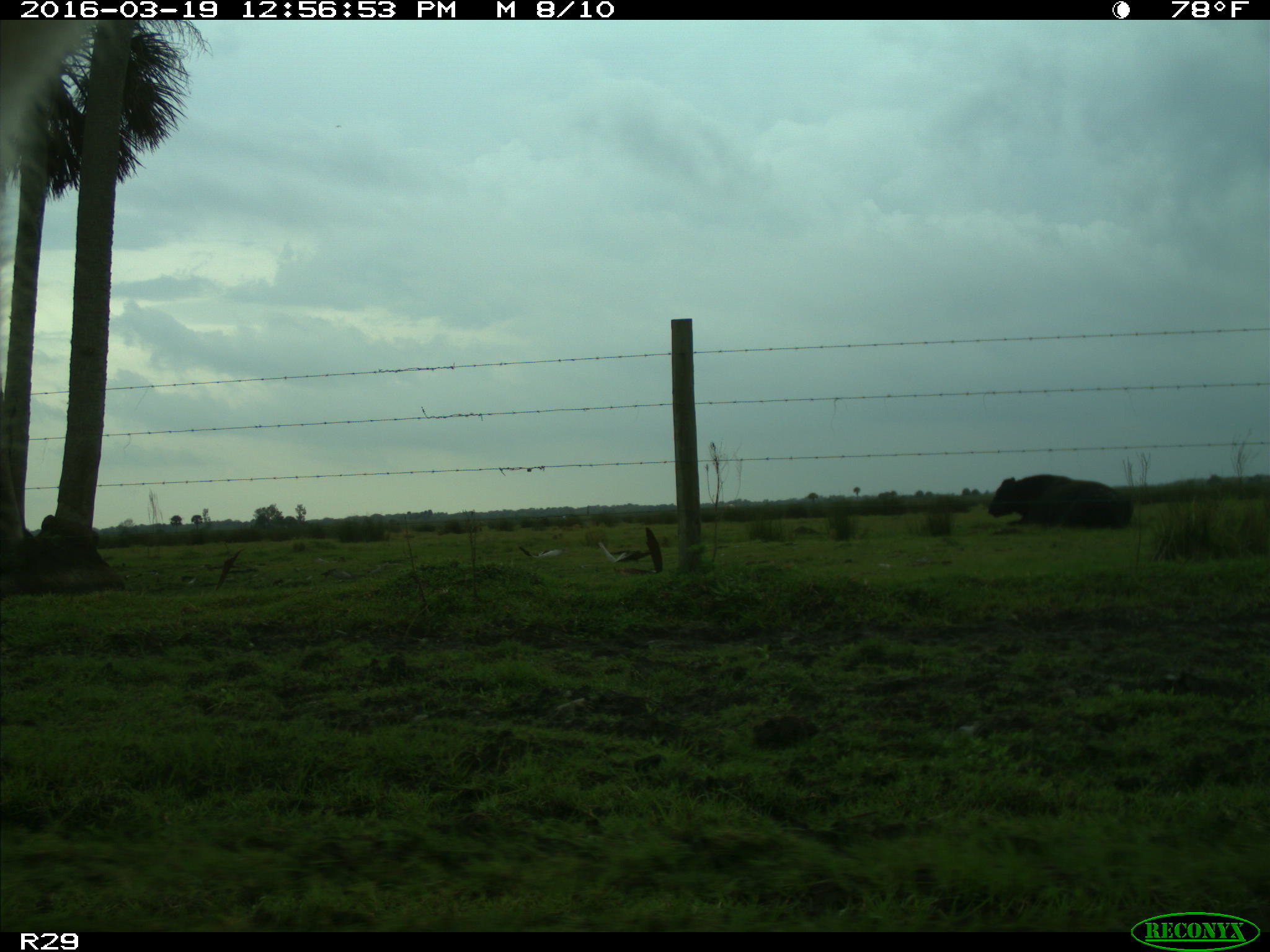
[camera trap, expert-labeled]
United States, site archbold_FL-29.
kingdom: Animalia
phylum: Chordata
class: Mammalia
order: Artiodactyla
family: Bovidae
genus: Bos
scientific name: Bos taurus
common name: domestic cow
Bos taurus (domestic cow).